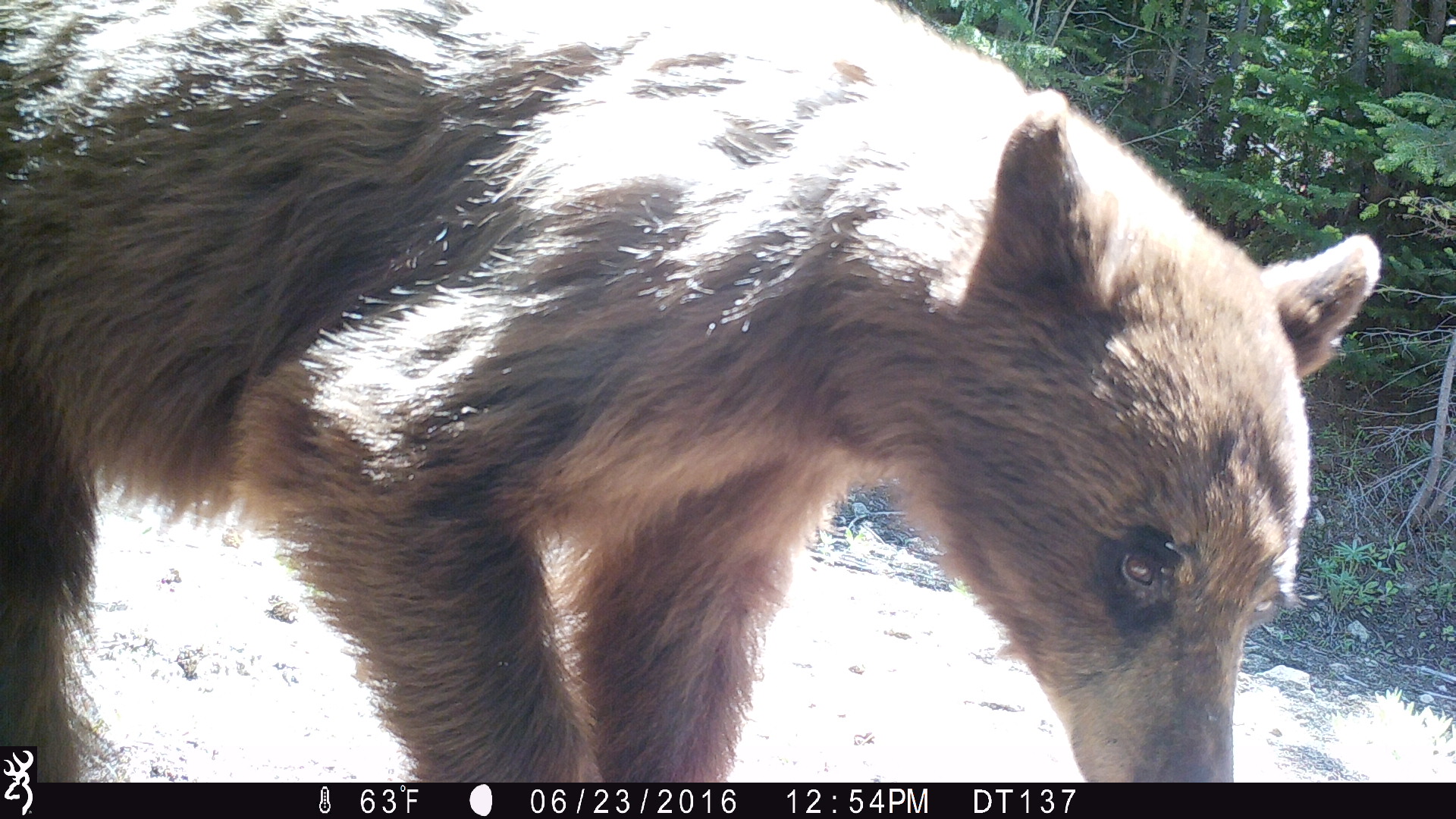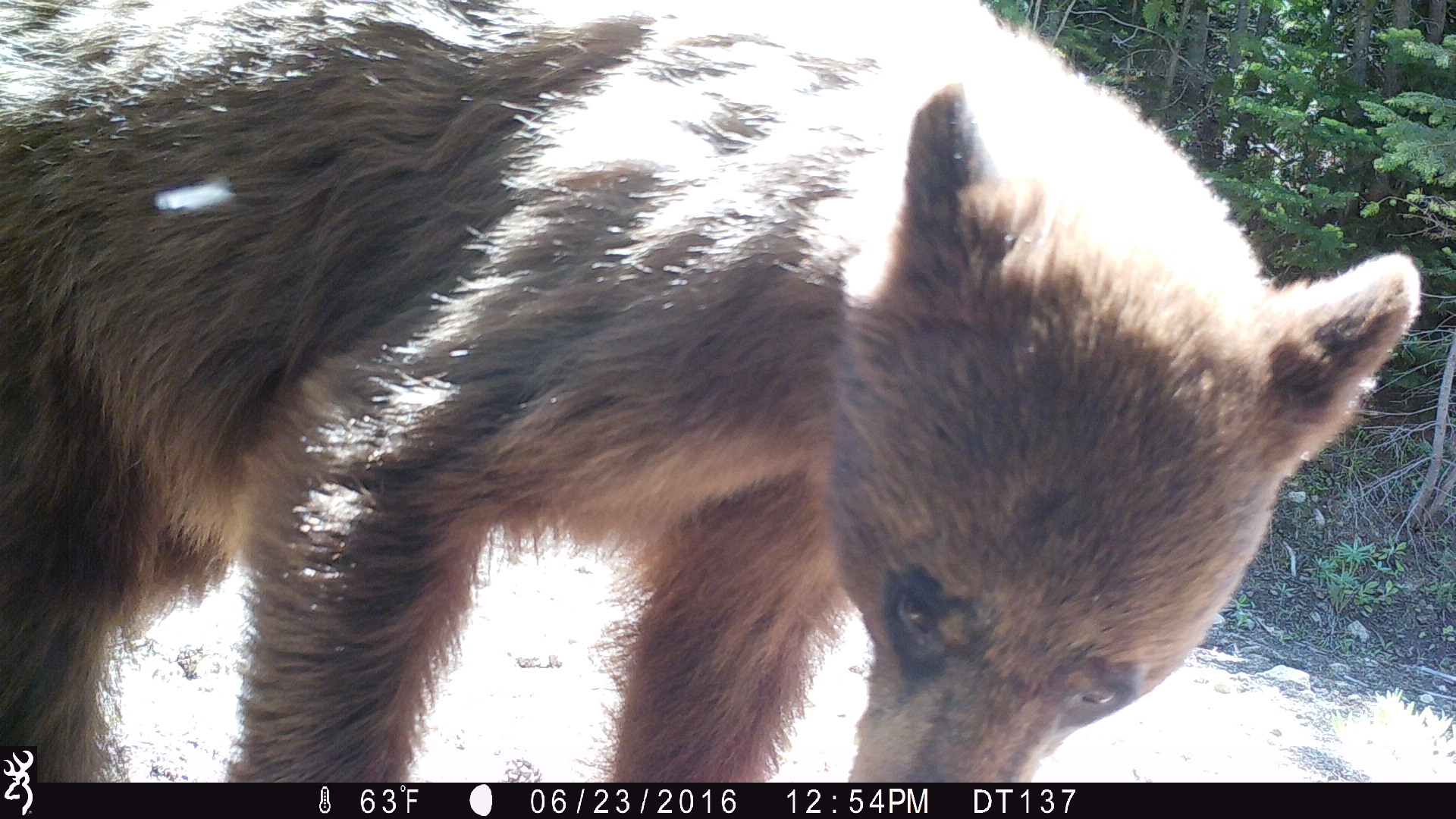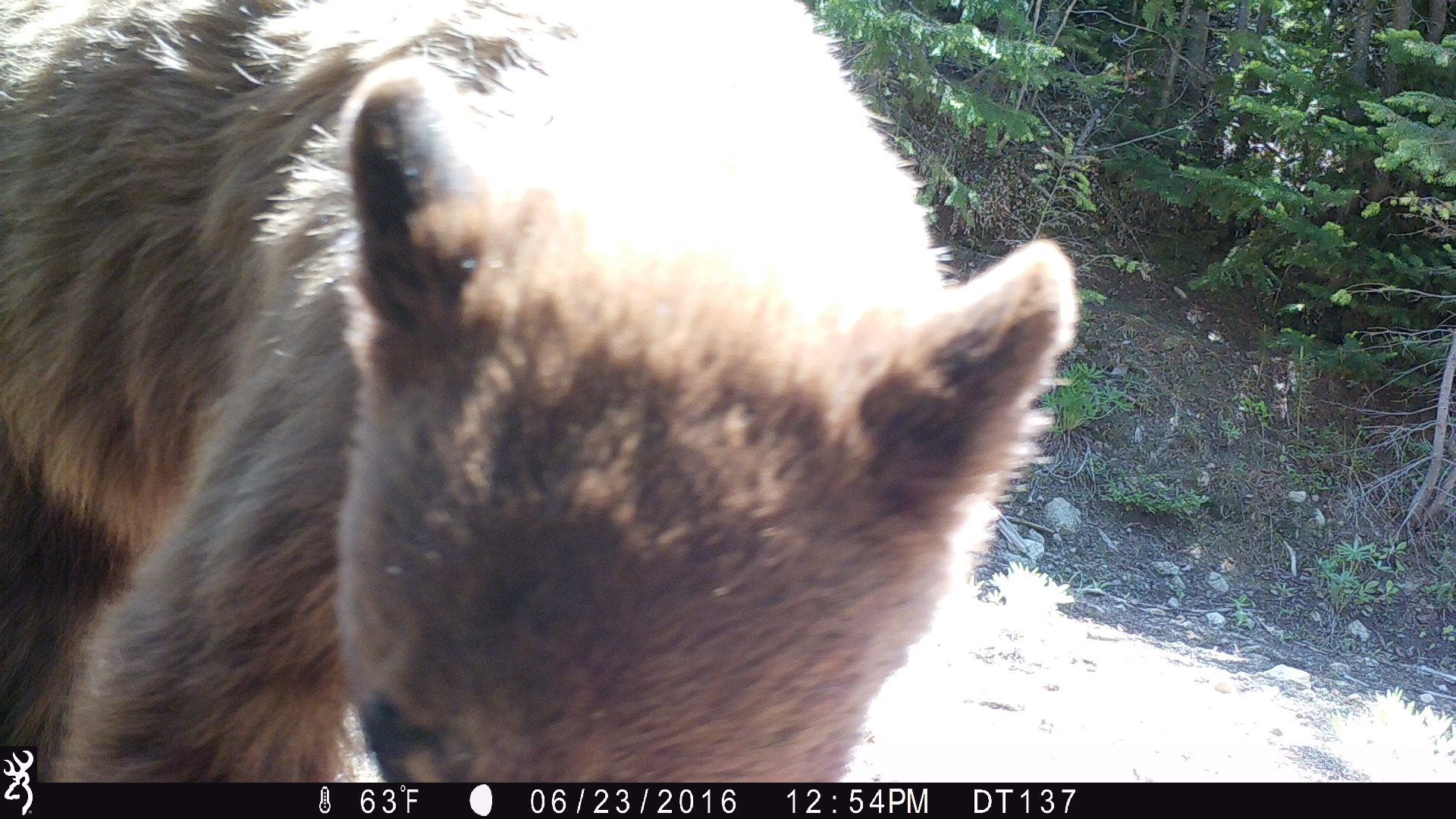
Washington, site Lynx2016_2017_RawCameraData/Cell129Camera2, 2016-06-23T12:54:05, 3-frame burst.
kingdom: Animalia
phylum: Chordata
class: Mammalia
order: Carnivora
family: Ursidae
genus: Ursus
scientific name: Ursus americanus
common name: american black bear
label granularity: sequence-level